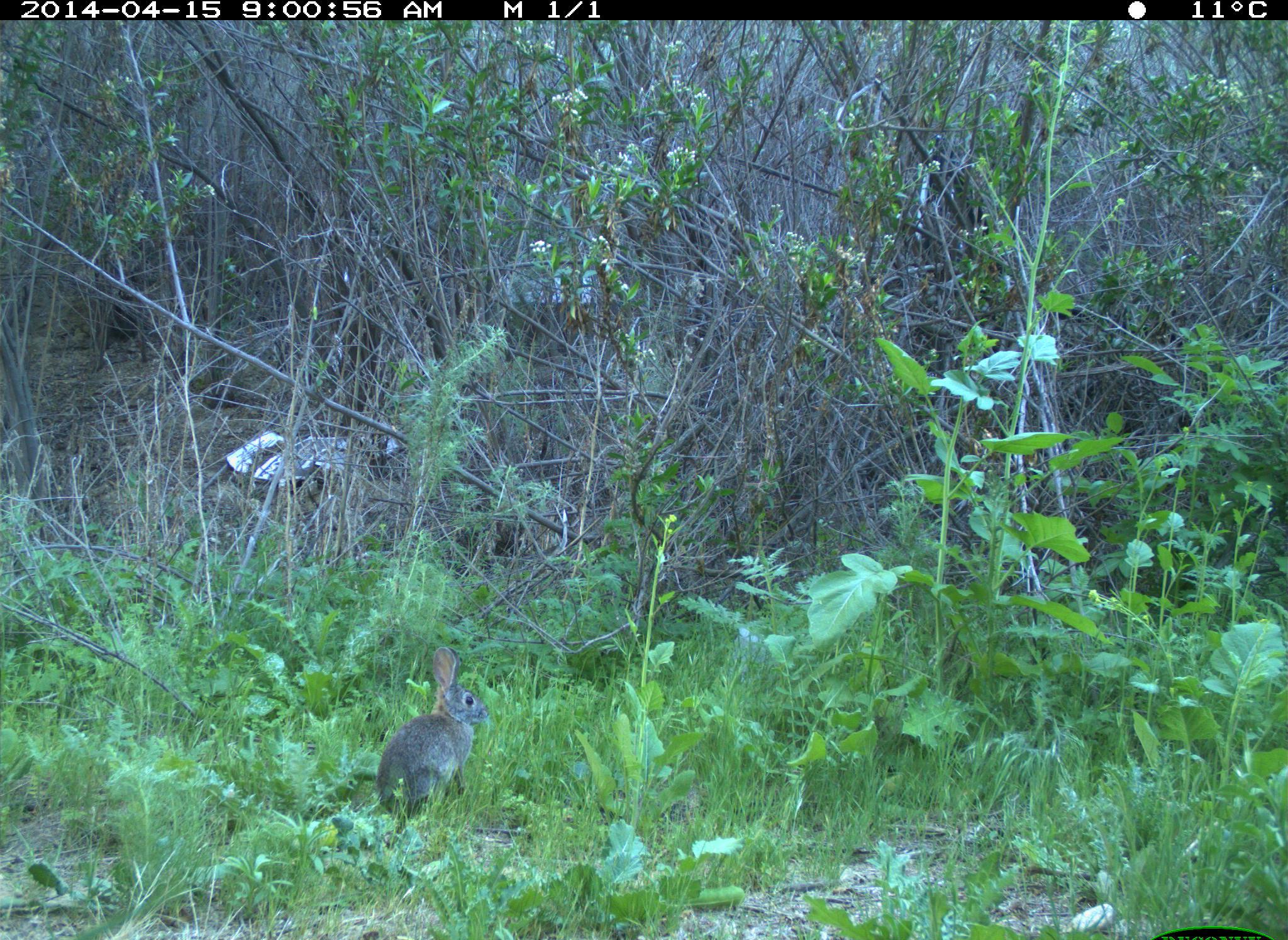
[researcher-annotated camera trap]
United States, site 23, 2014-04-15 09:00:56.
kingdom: Animalia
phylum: Chordata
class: Mammalia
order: Lagomorpha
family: Leporidae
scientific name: Leporidae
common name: rabbits and hares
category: rabbit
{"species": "rabbit (rabbits and hares) (Leporidae)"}